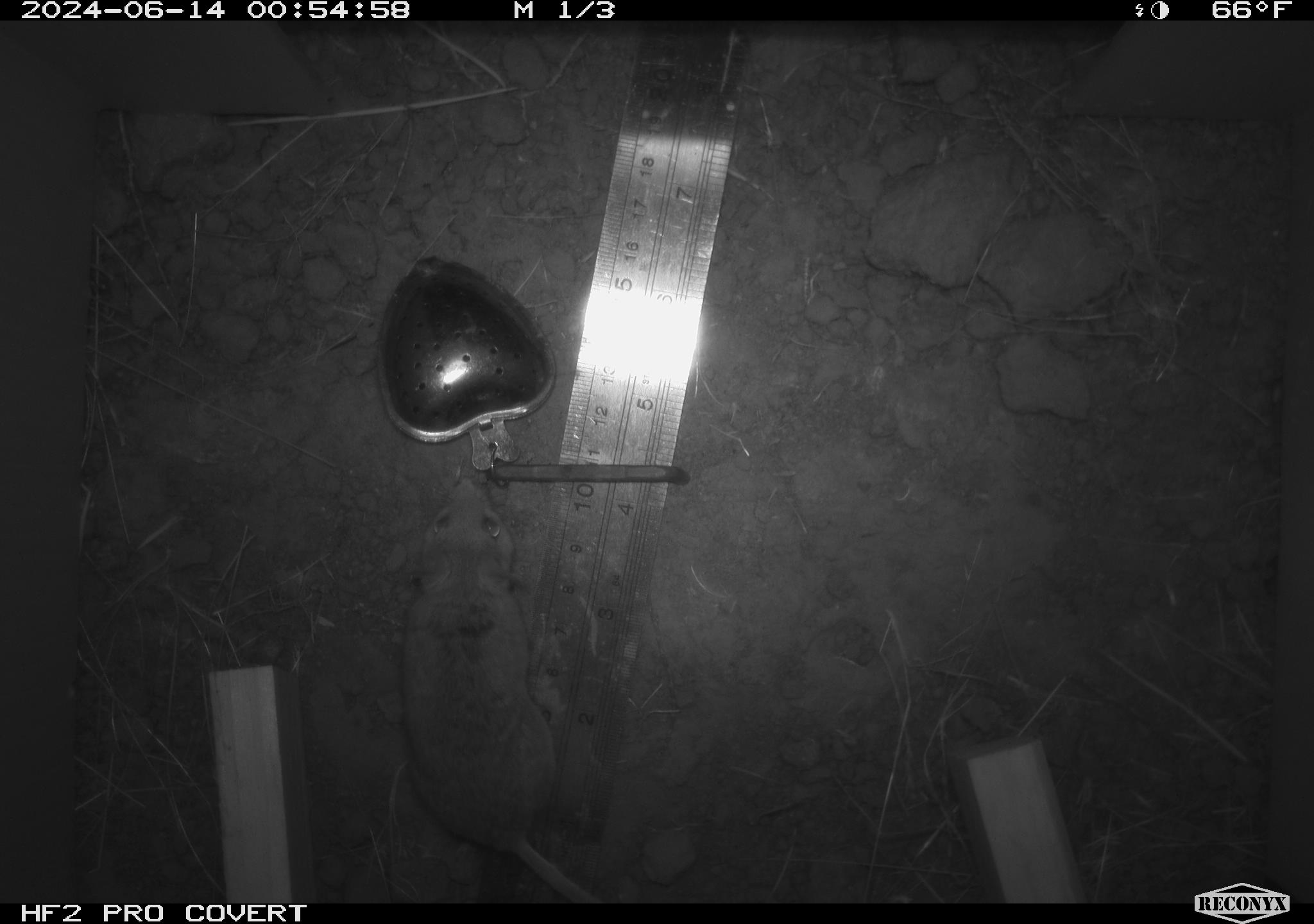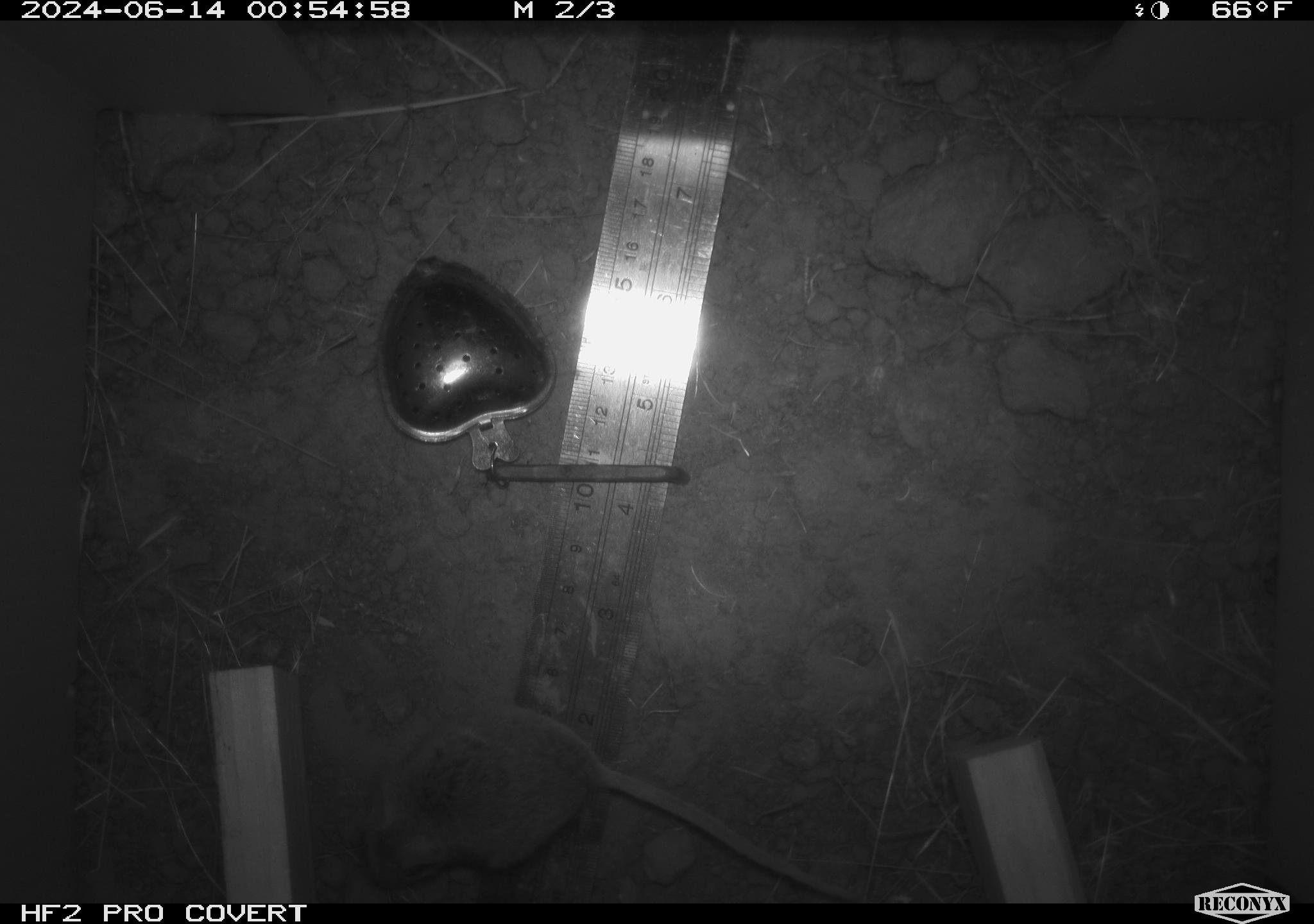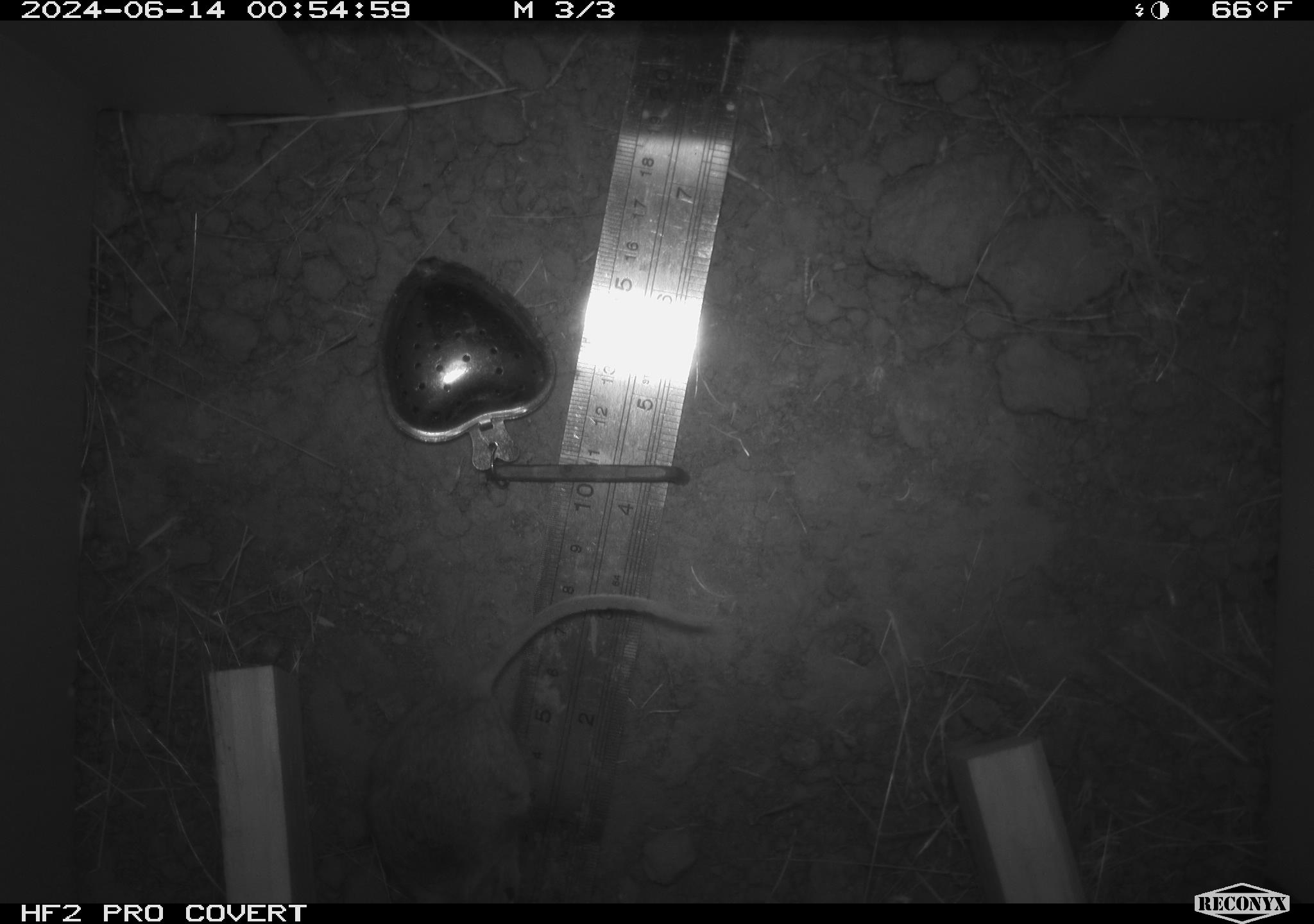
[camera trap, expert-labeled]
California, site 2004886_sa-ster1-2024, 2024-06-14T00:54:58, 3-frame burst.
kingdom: Animalia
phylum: Chordata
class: Mammalia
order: Rodentia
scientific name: Rodentia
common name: mouse species